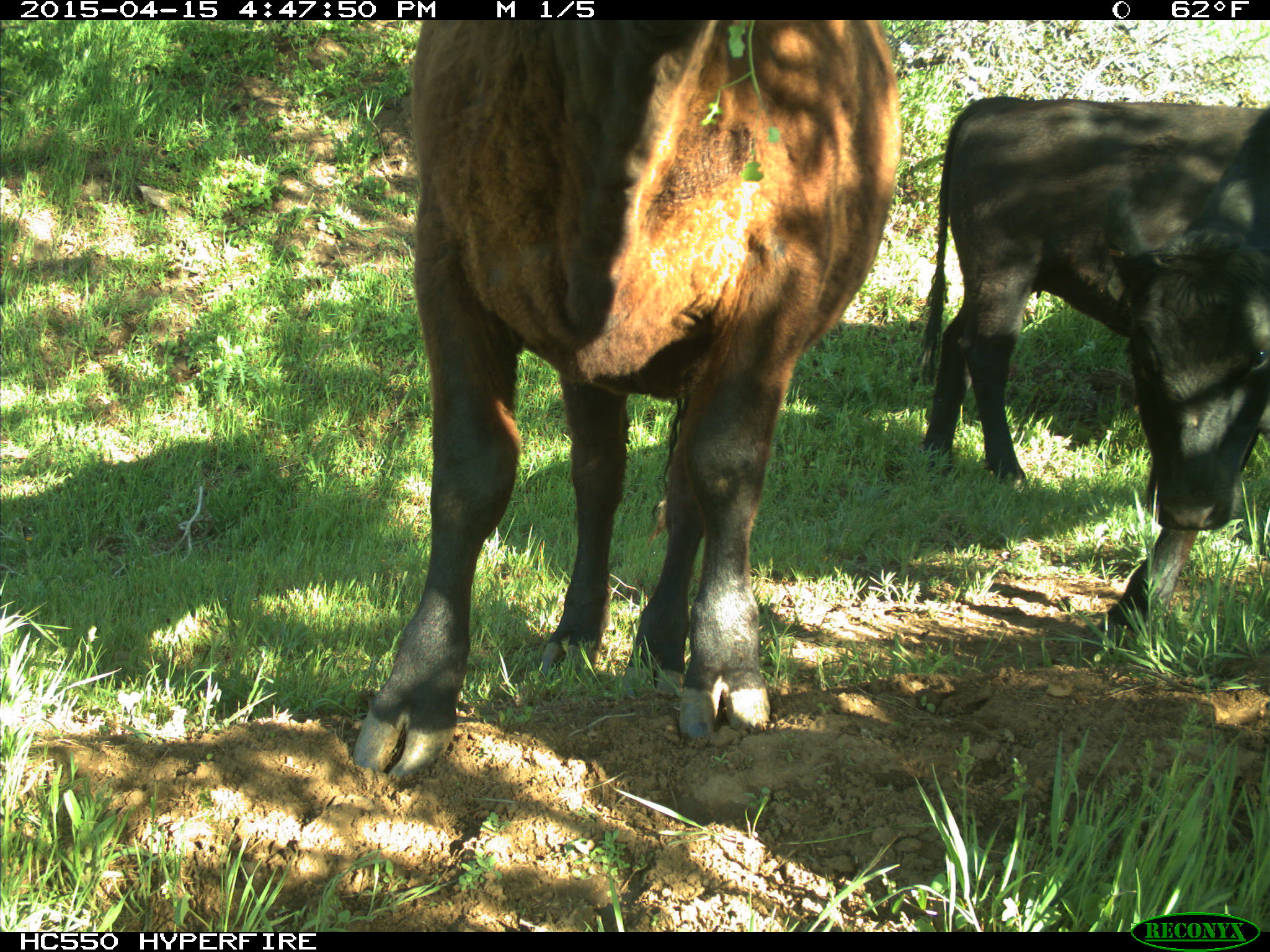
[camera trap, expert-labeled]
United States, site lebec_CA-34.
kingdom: Animalia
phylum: Chordata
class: Mammalia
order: Artiodactyla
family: Bovidae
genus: Bos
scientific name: Bos taurus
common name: domestic cow